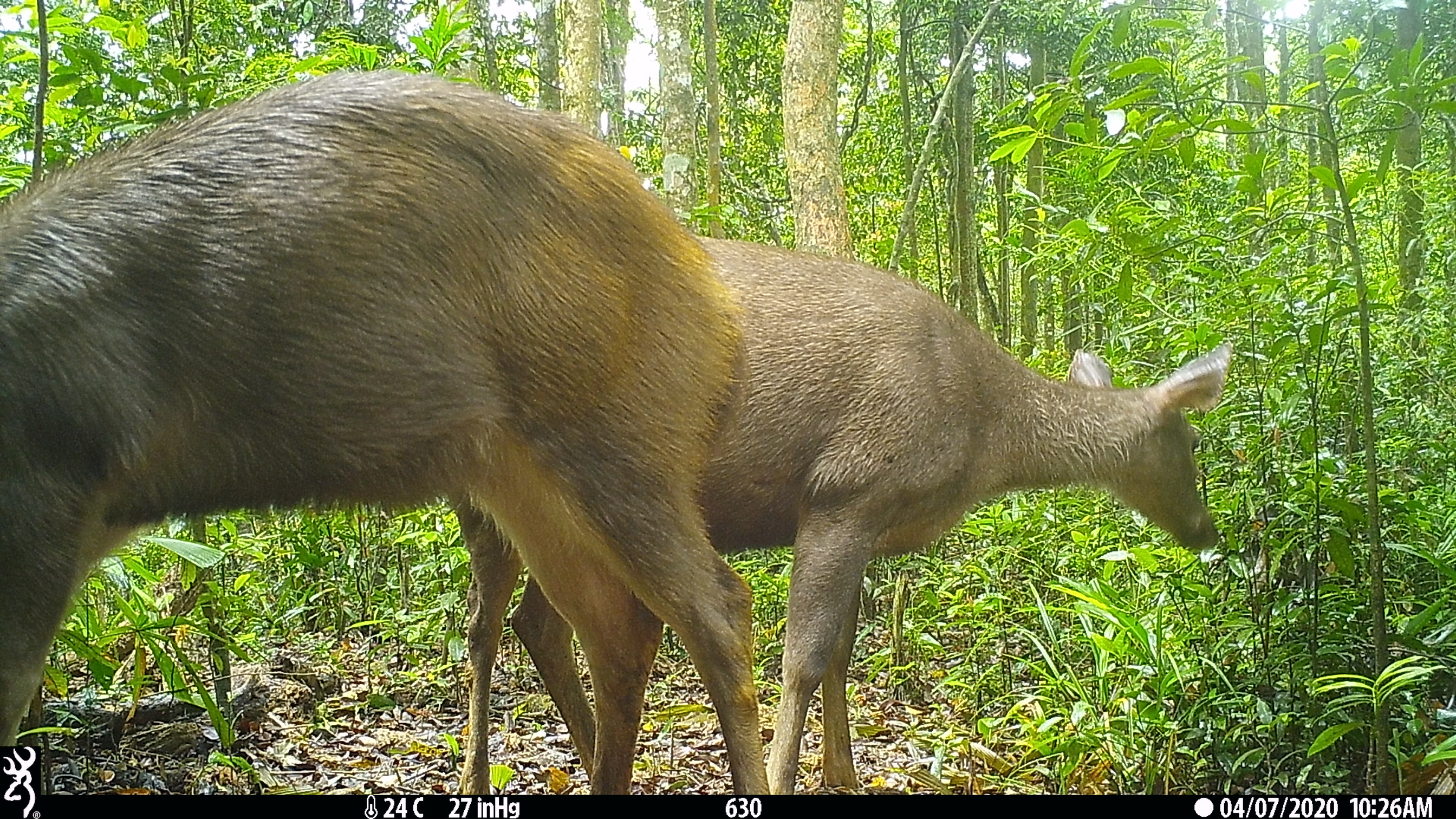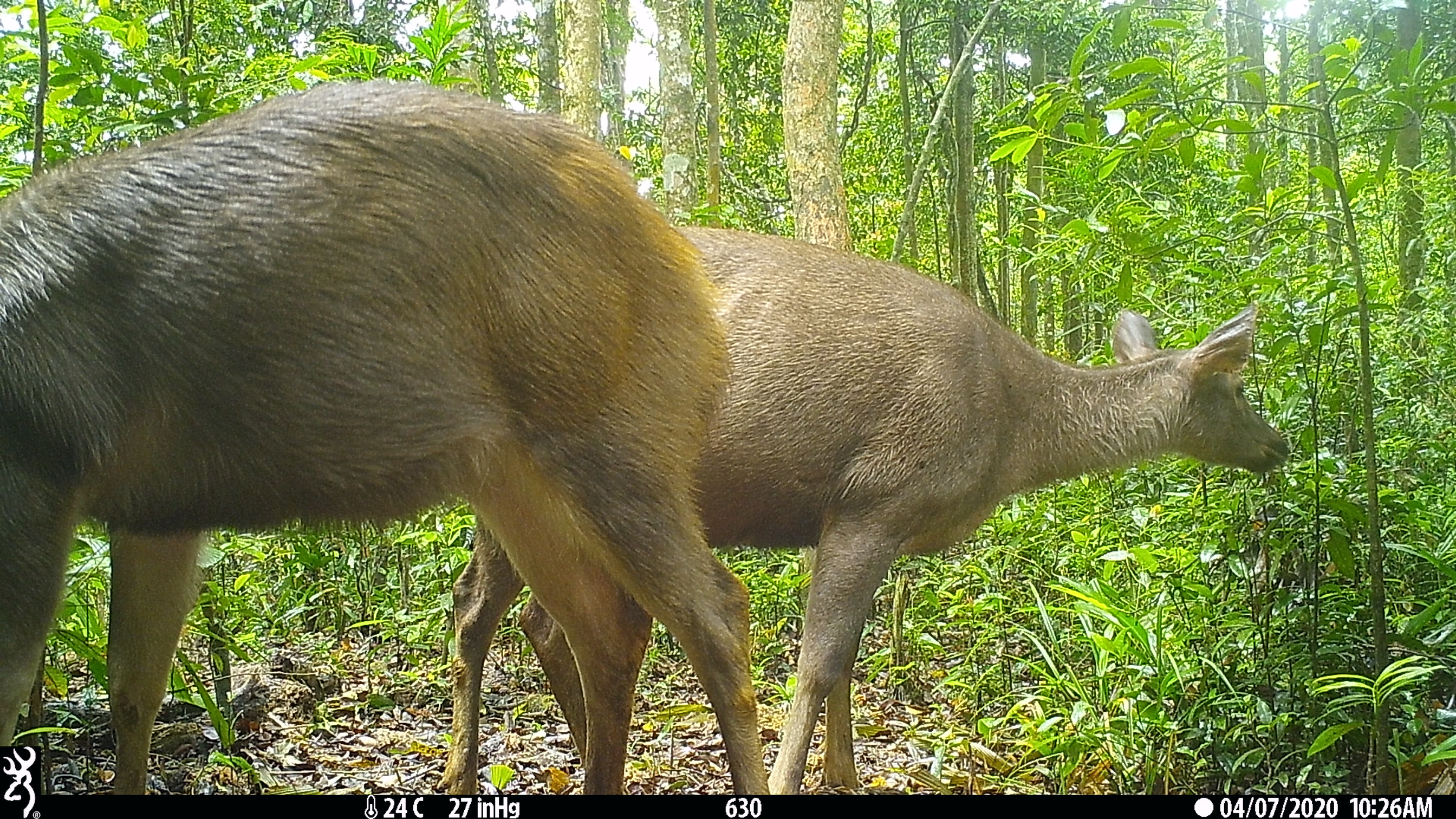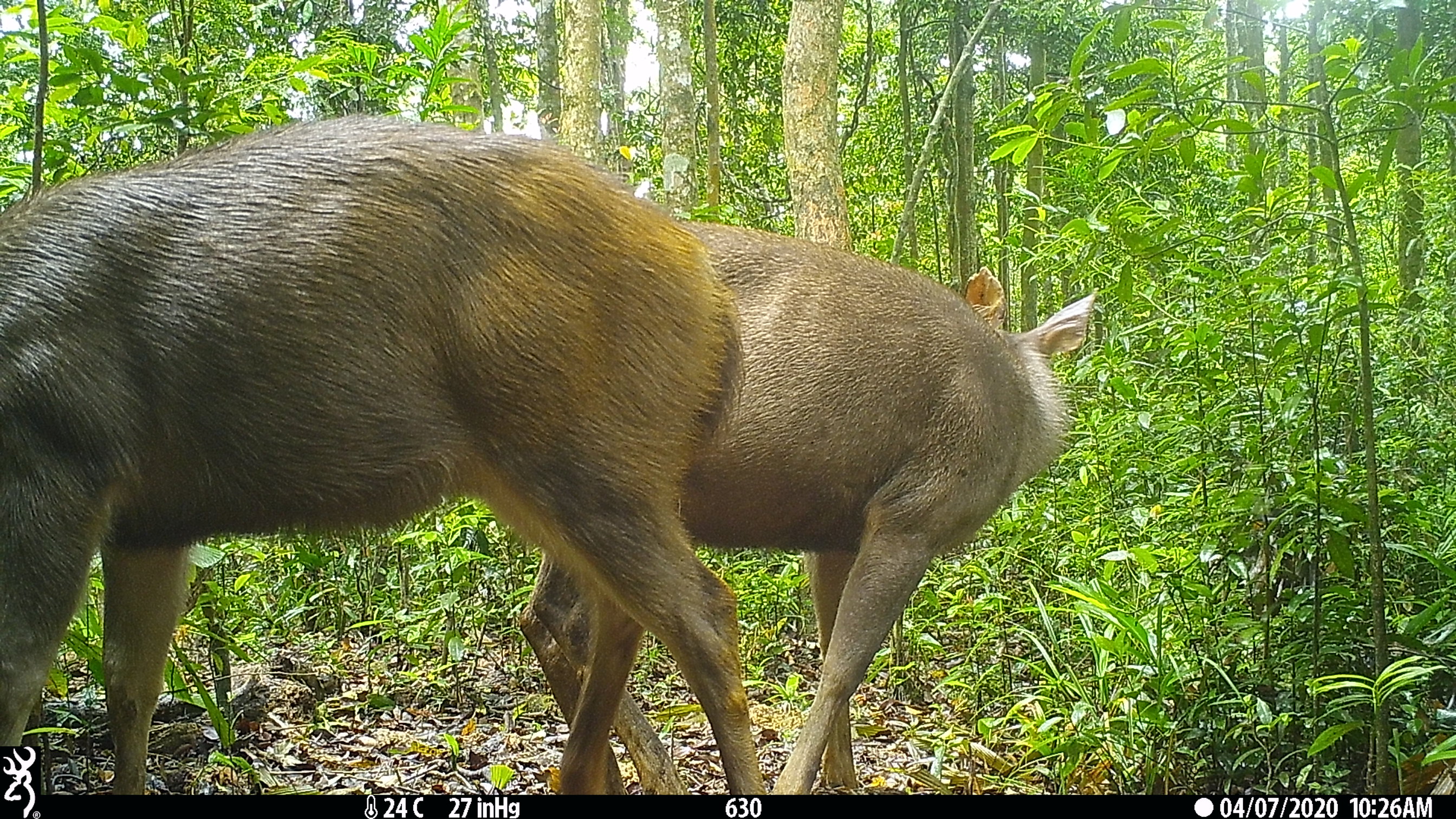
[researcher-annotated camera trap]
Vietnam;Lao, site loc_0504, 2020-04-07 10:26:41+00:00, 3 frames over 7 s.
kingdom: Animalia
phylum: Chordata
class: Mammalia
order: Artiodactyla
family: Cervidae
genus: Rusa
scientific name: Rusa unicolor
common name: sambar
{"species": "sambar (Rusa unicolor)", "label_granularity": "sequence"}